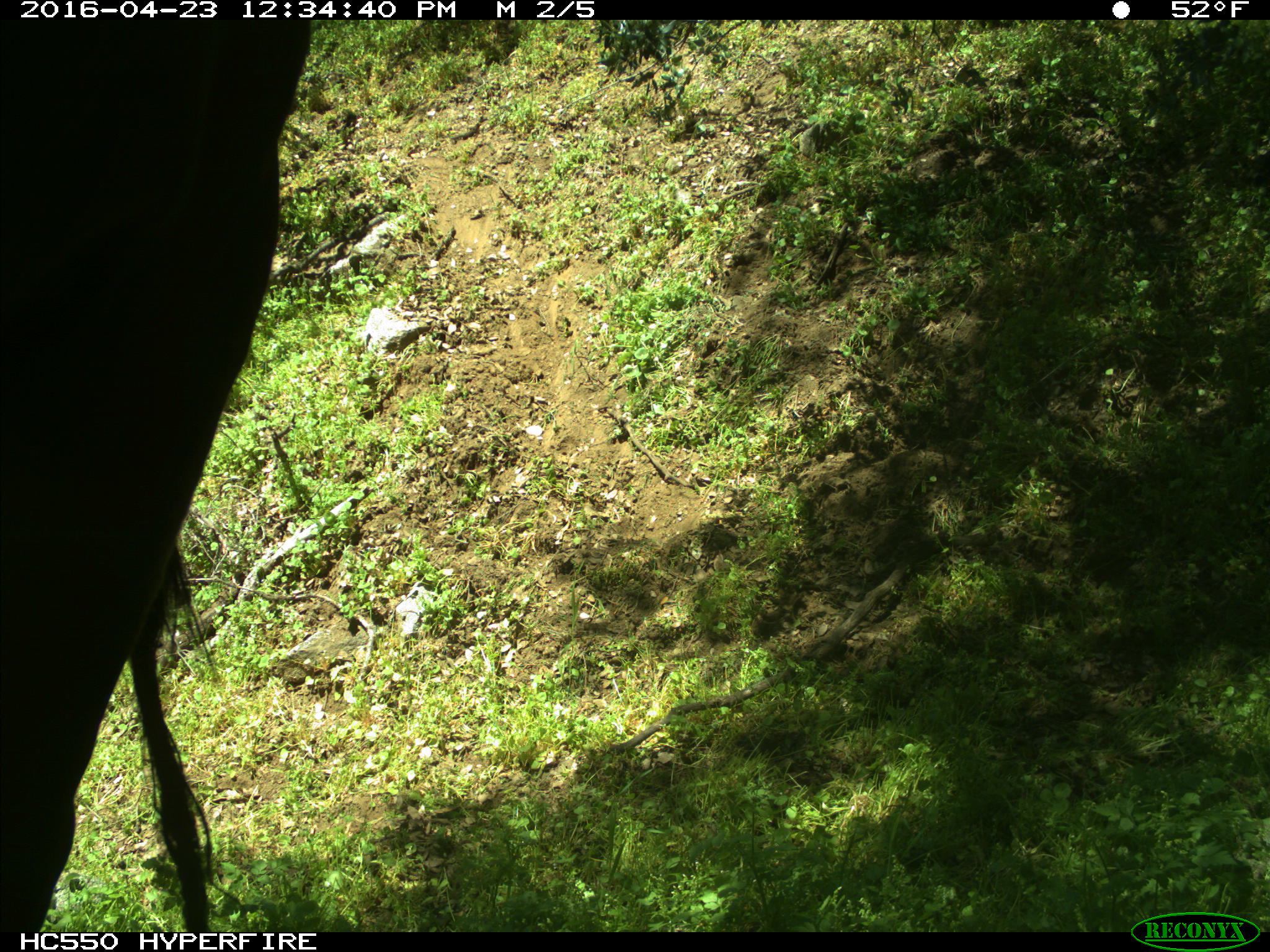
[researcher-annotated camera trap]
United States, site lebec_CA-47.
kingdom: Animalia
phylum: Chordata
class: Mammalia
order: Artiodactyla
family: Bovidae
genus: Bos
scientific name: Bos taurus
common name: domestic cow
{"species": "Bos taurus (domestic cow)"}